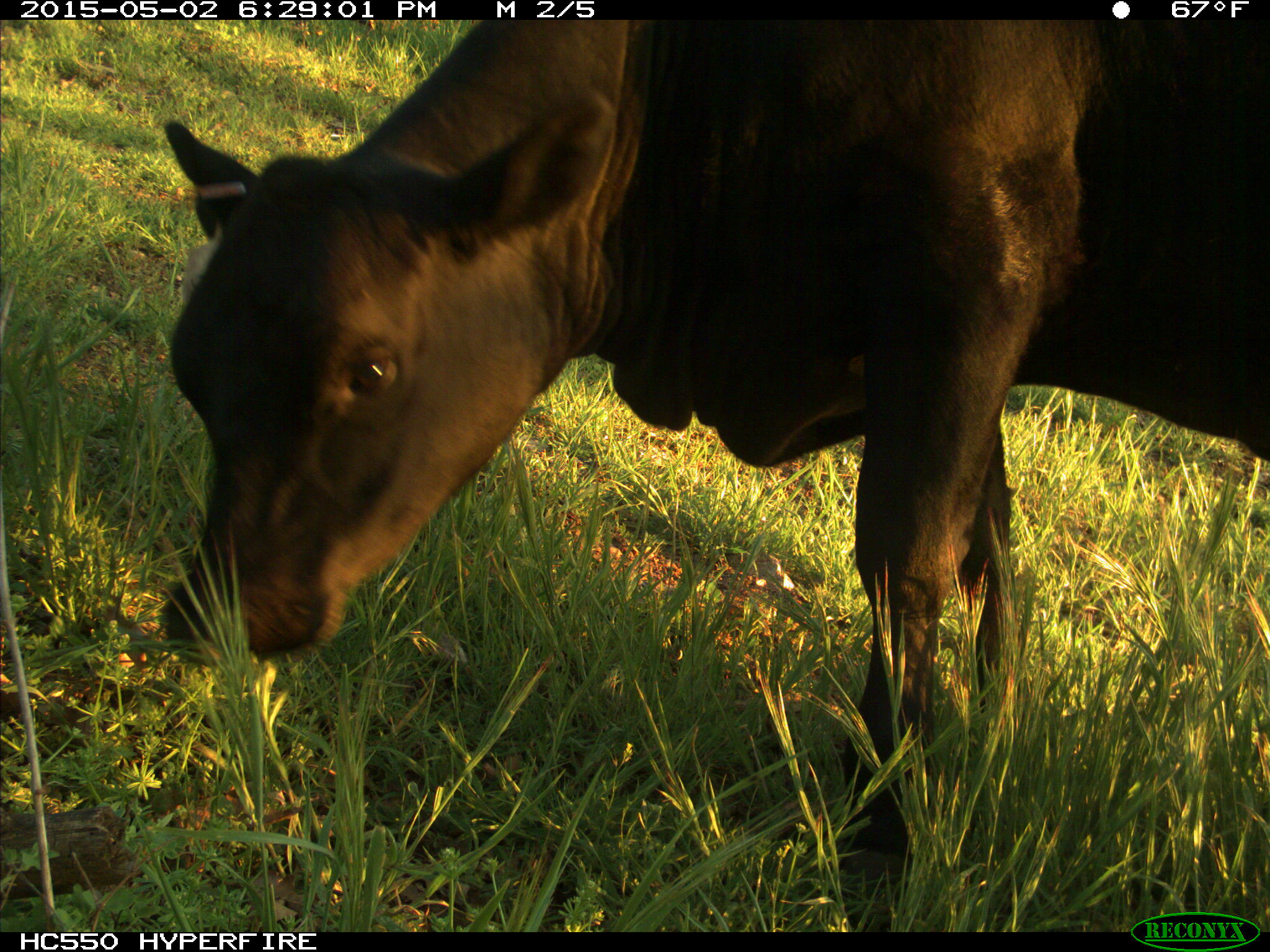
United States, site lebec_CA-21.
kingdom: Animalia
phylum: Chordata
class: Mammalia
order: Artiodactyla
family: Bovidae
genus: Bos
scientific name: Bos taurus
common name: domestic cow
Bos taurus (domestic cow).